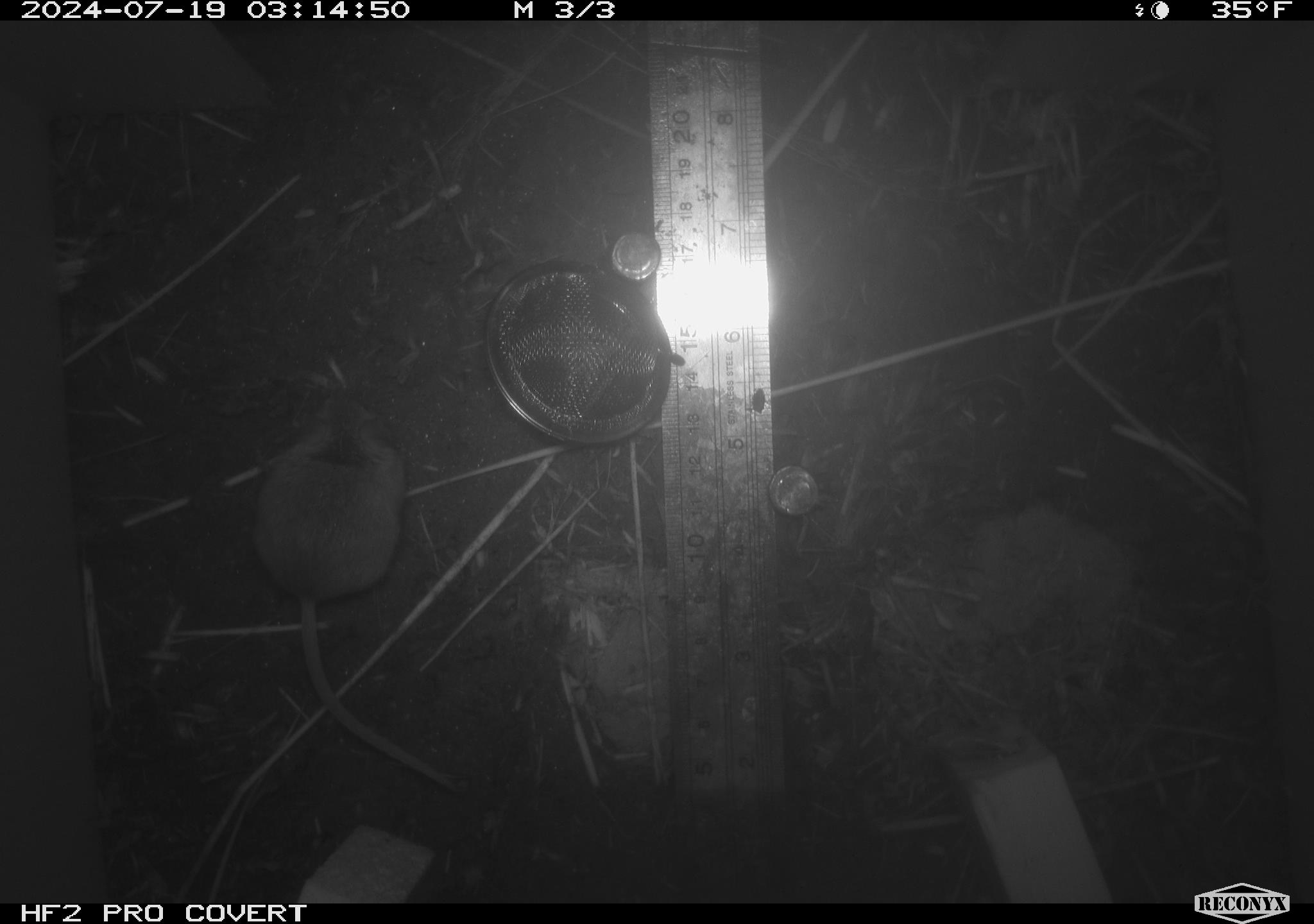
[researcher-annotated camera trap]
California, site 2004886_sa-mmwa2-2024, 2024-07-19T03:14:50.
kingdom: Animalia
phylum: Chordata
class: Mammalia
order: Rodentia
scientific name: Rodentia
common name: mouse species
Mouse species (Rodentia).